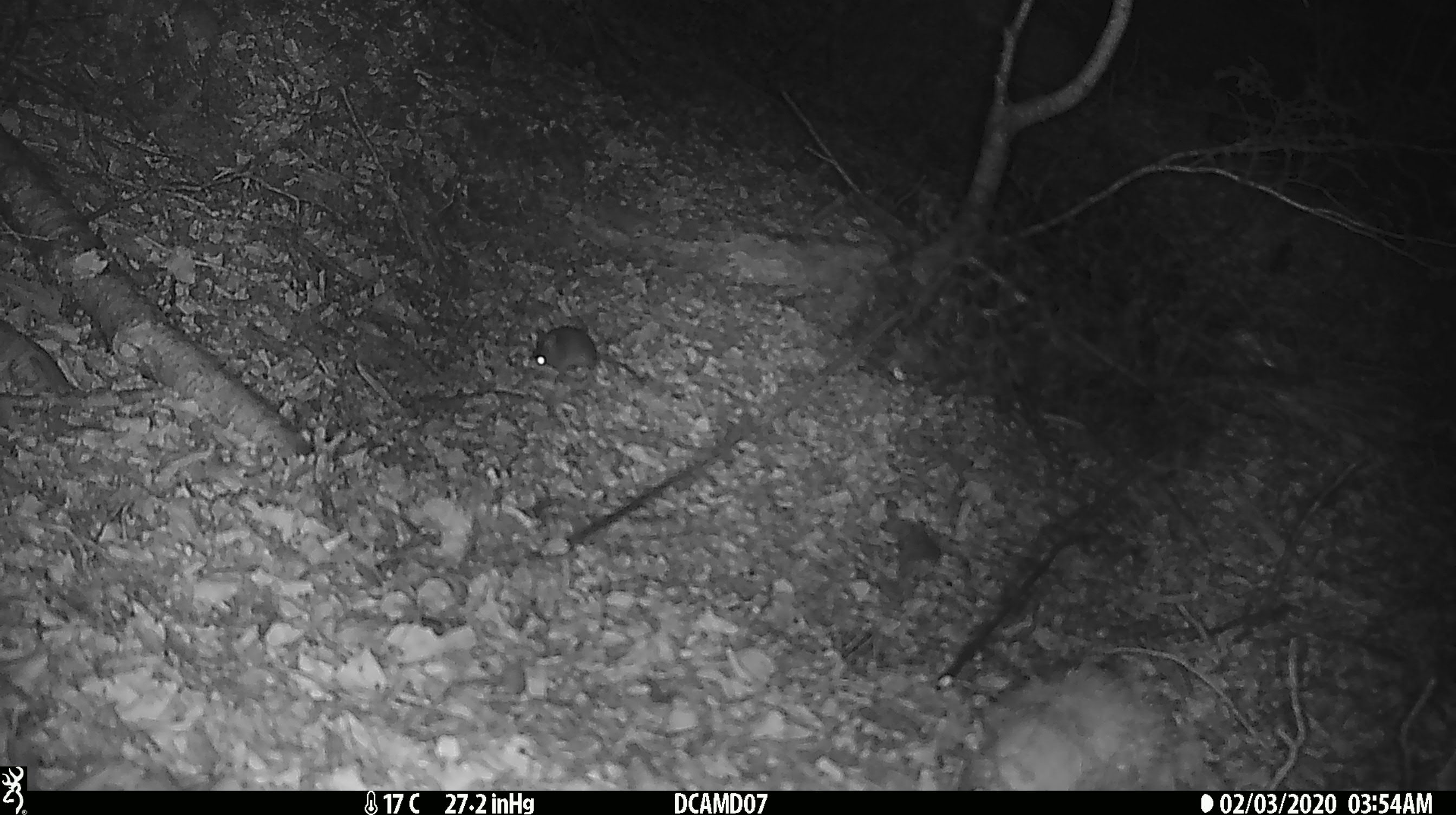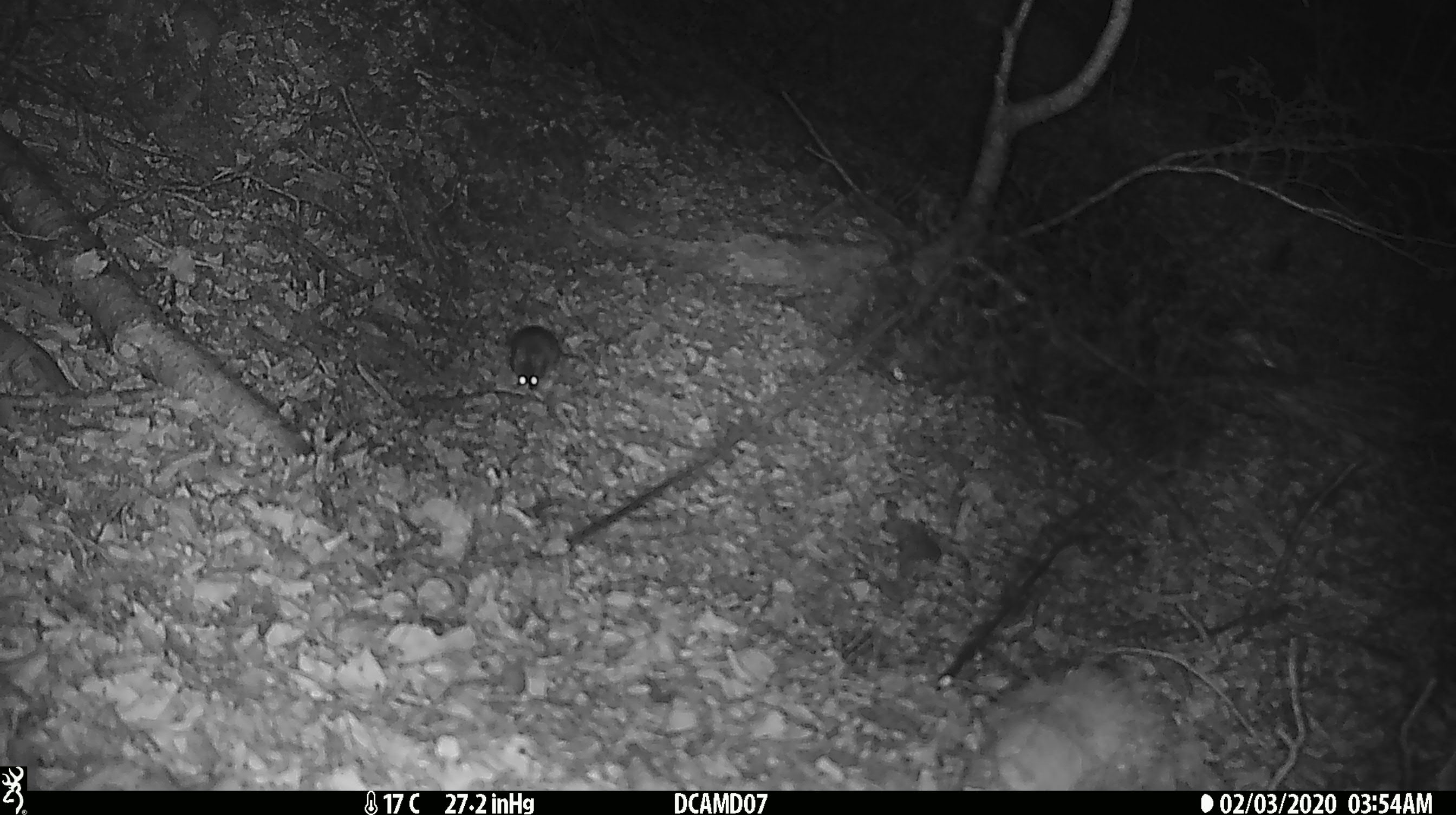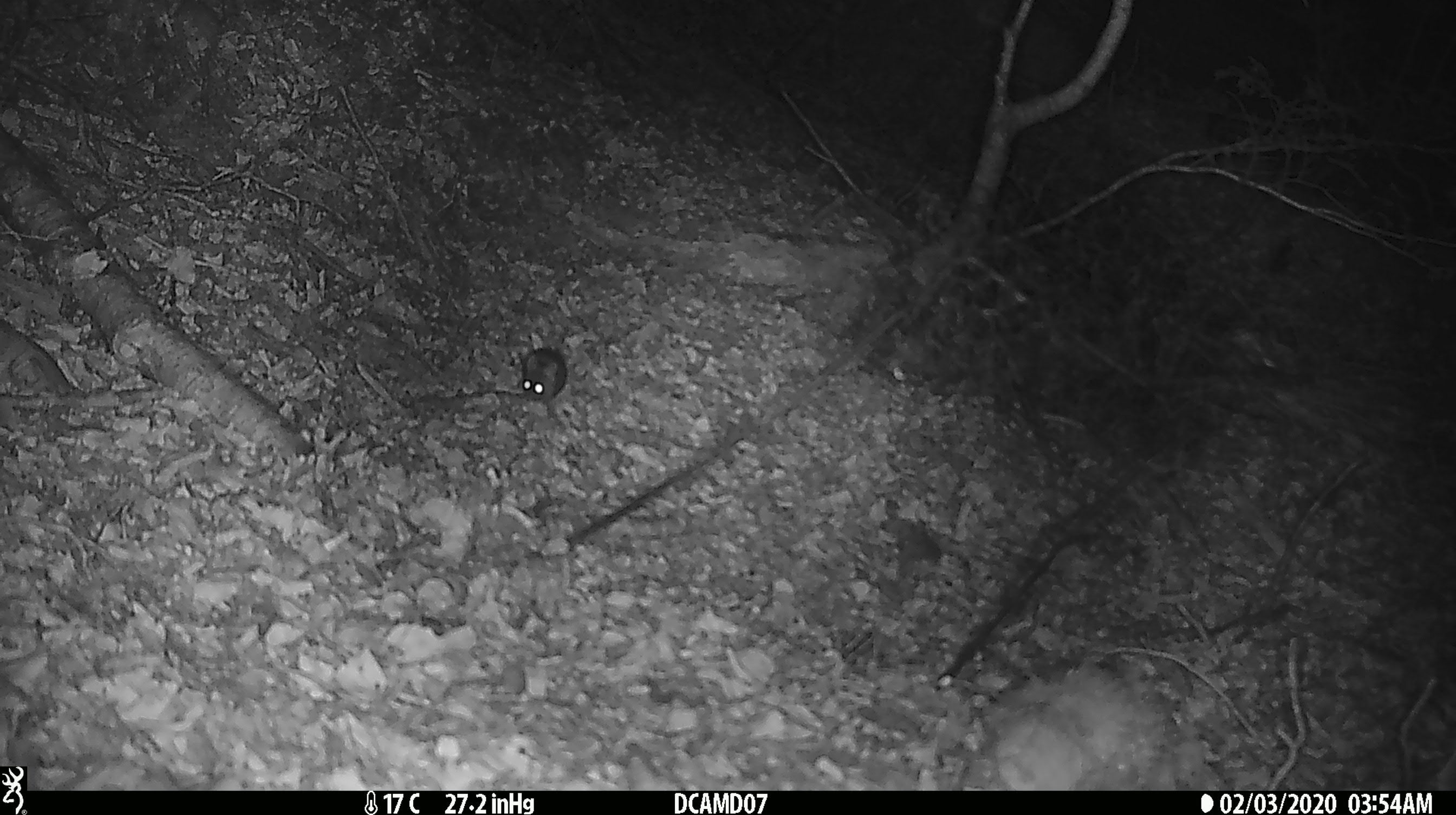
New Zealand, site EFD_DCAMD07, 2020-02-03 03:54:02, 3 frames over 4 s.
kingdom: Animalia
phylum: Chordata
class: Mammalia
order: Rodentia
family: Muridae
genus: Mus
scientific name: Mus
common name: mouse